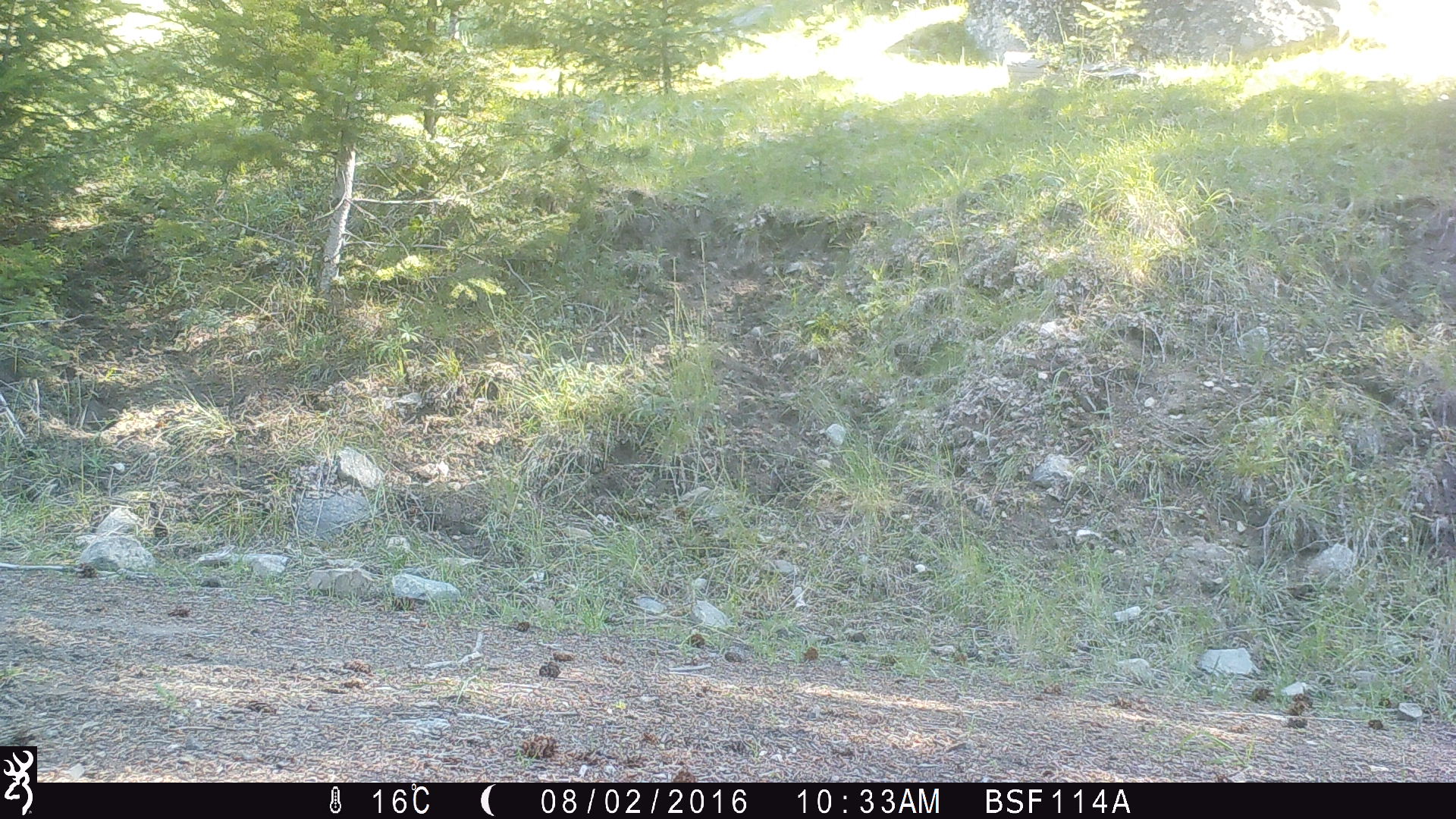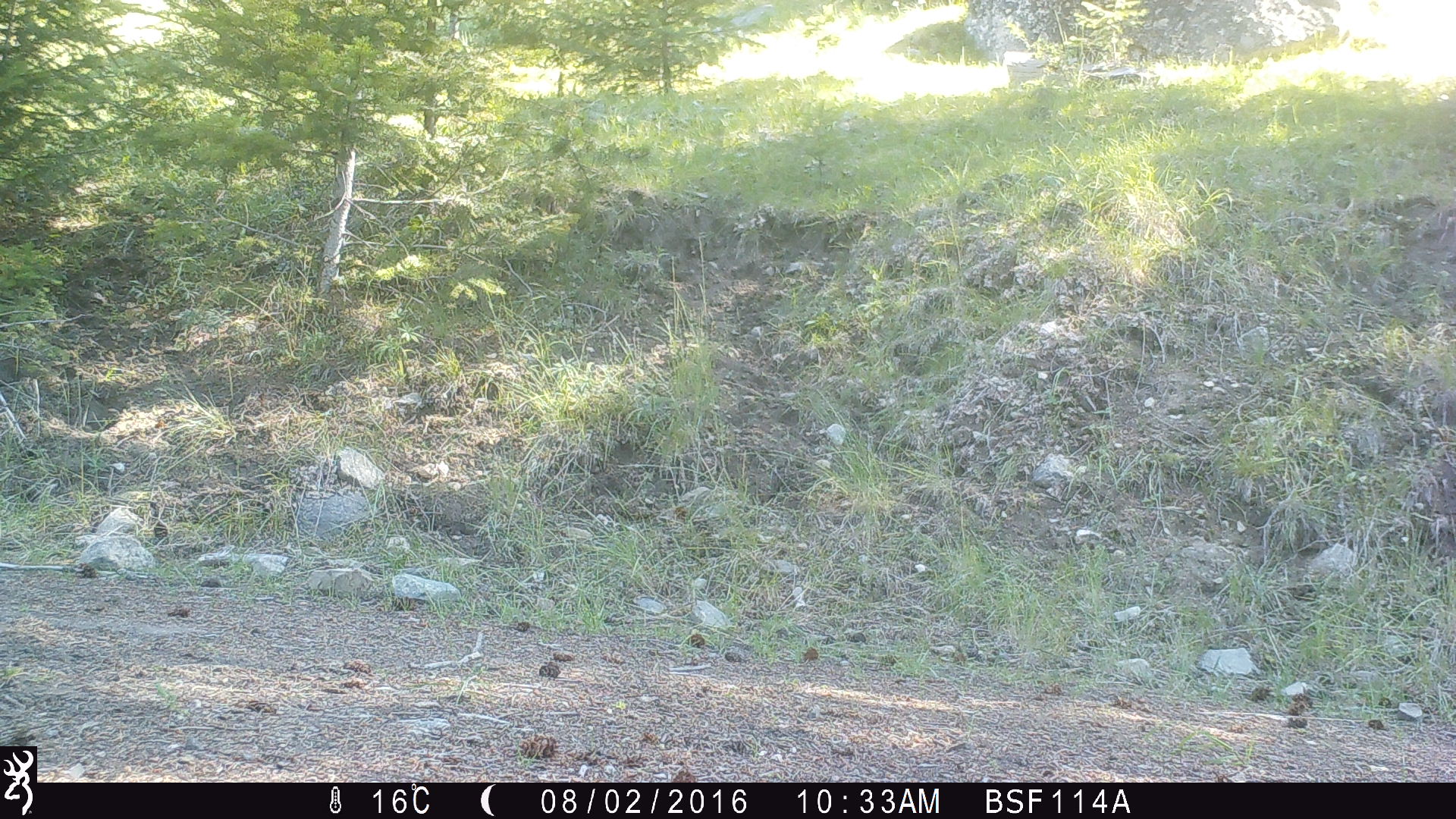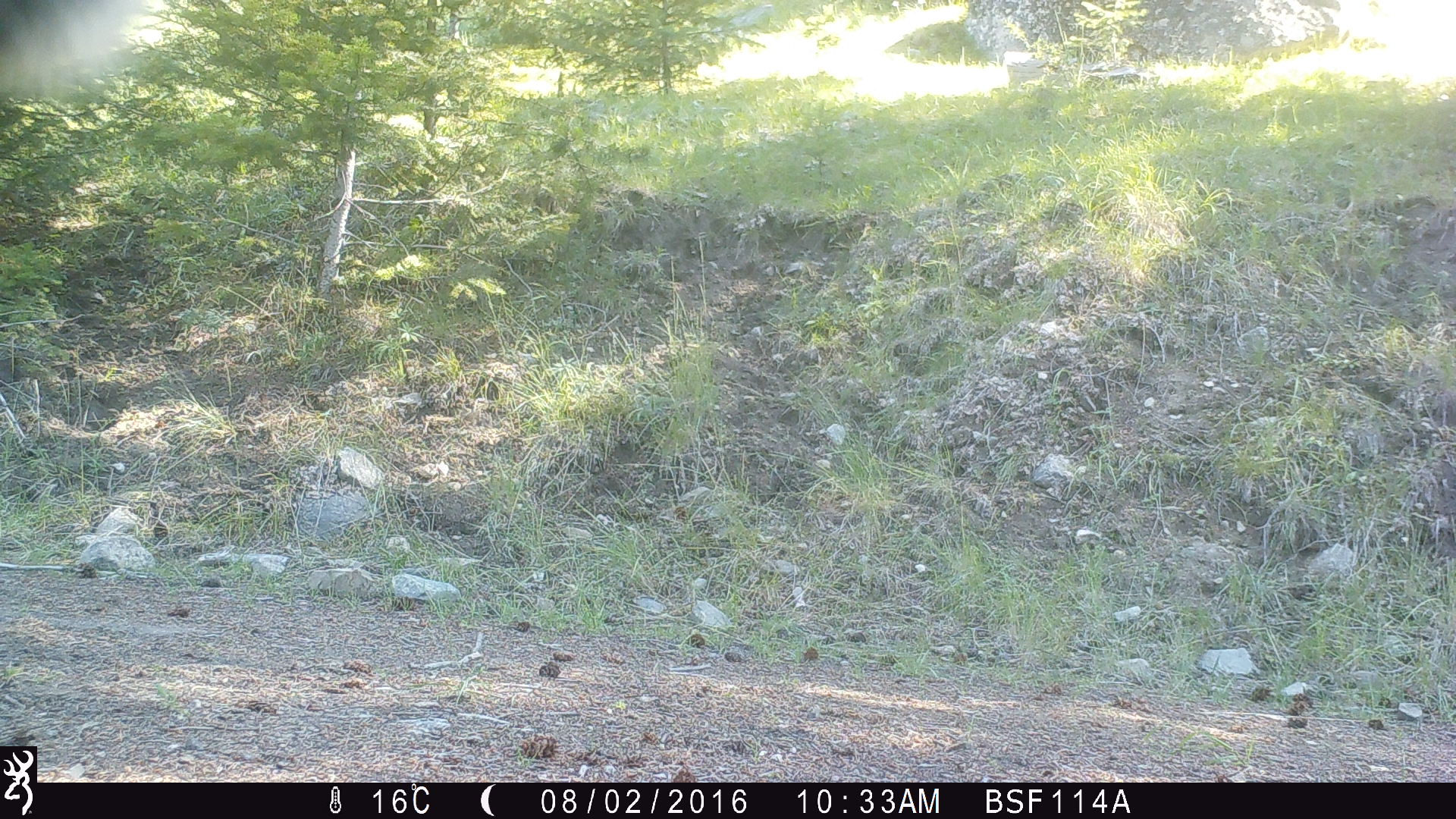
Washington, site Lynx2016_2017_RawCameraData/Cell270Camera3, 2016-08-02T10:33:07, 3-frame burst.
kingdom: Animalia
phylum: Chordata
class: Mammalia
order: Artiodactyla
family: Bovidae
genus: Bos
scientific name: Bos taurus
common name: domestic cattle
Domestic cattle (Bos taurus). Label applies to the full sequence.